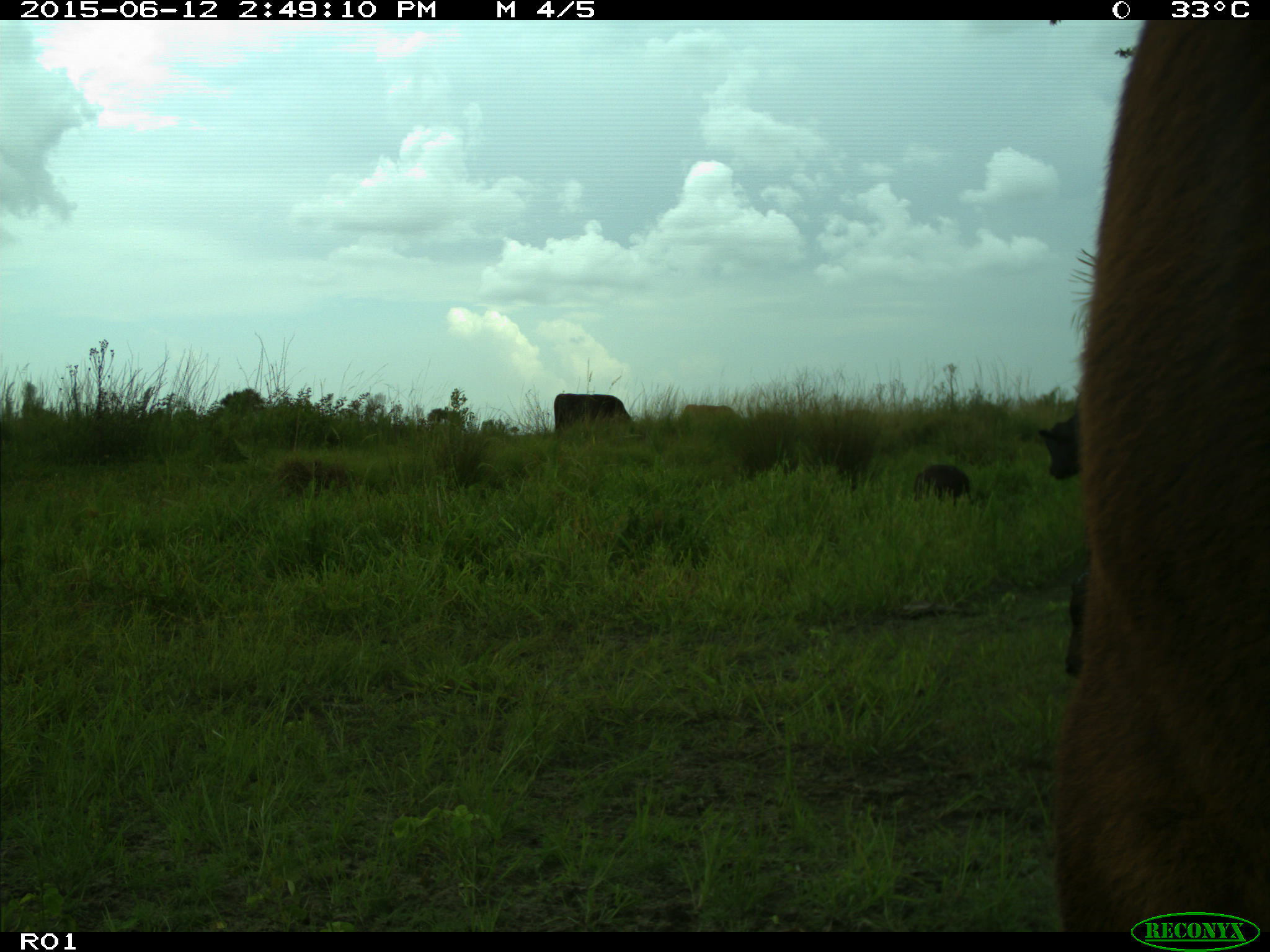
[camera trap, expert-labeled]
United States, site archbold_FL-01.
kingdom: Animalia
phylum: Chordata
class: Mammalia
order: Artiodactyla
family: Bovidae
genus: Bos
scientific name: Bos taurus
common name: domestic cow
Bos taurus (domestic cow).